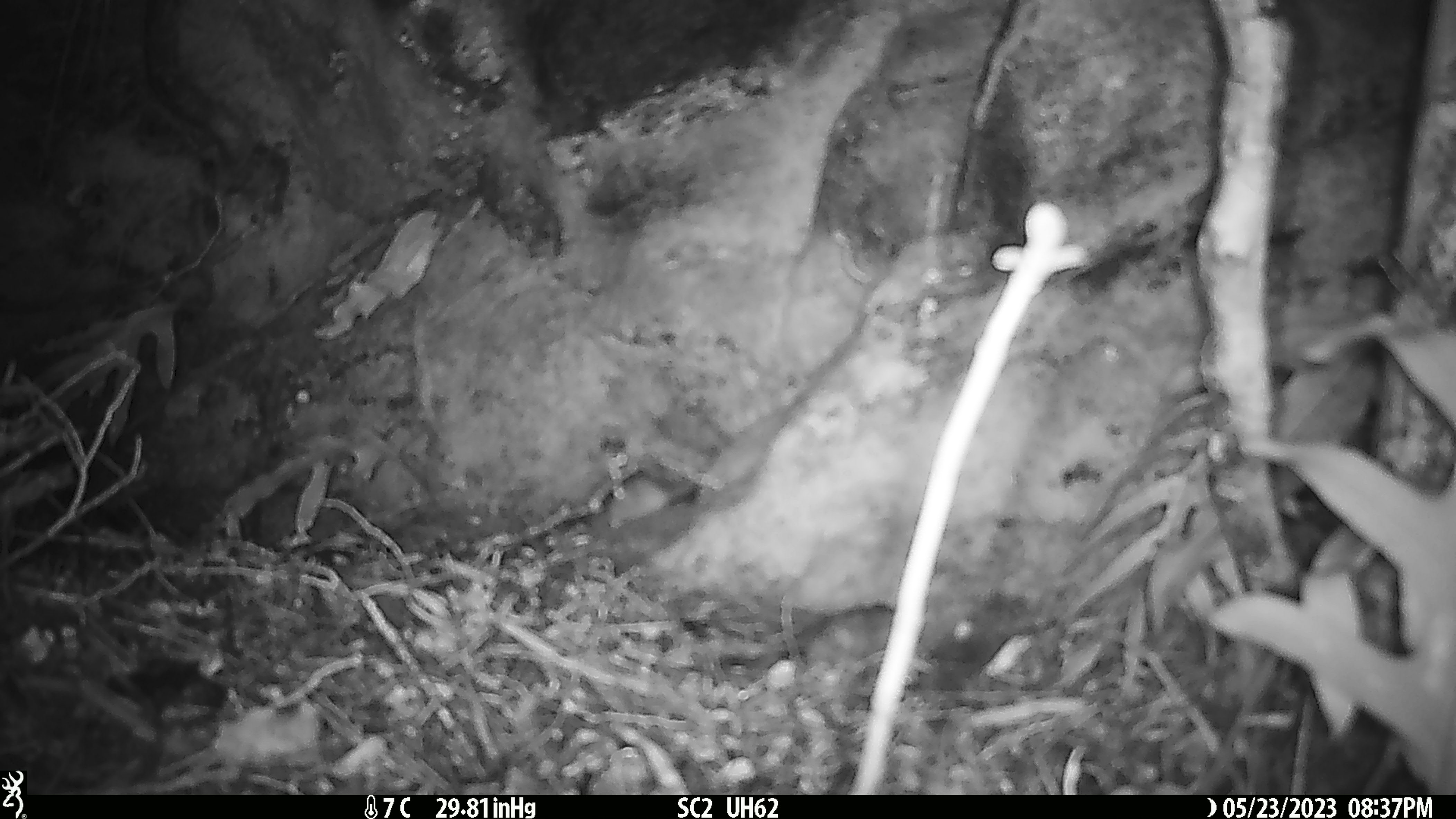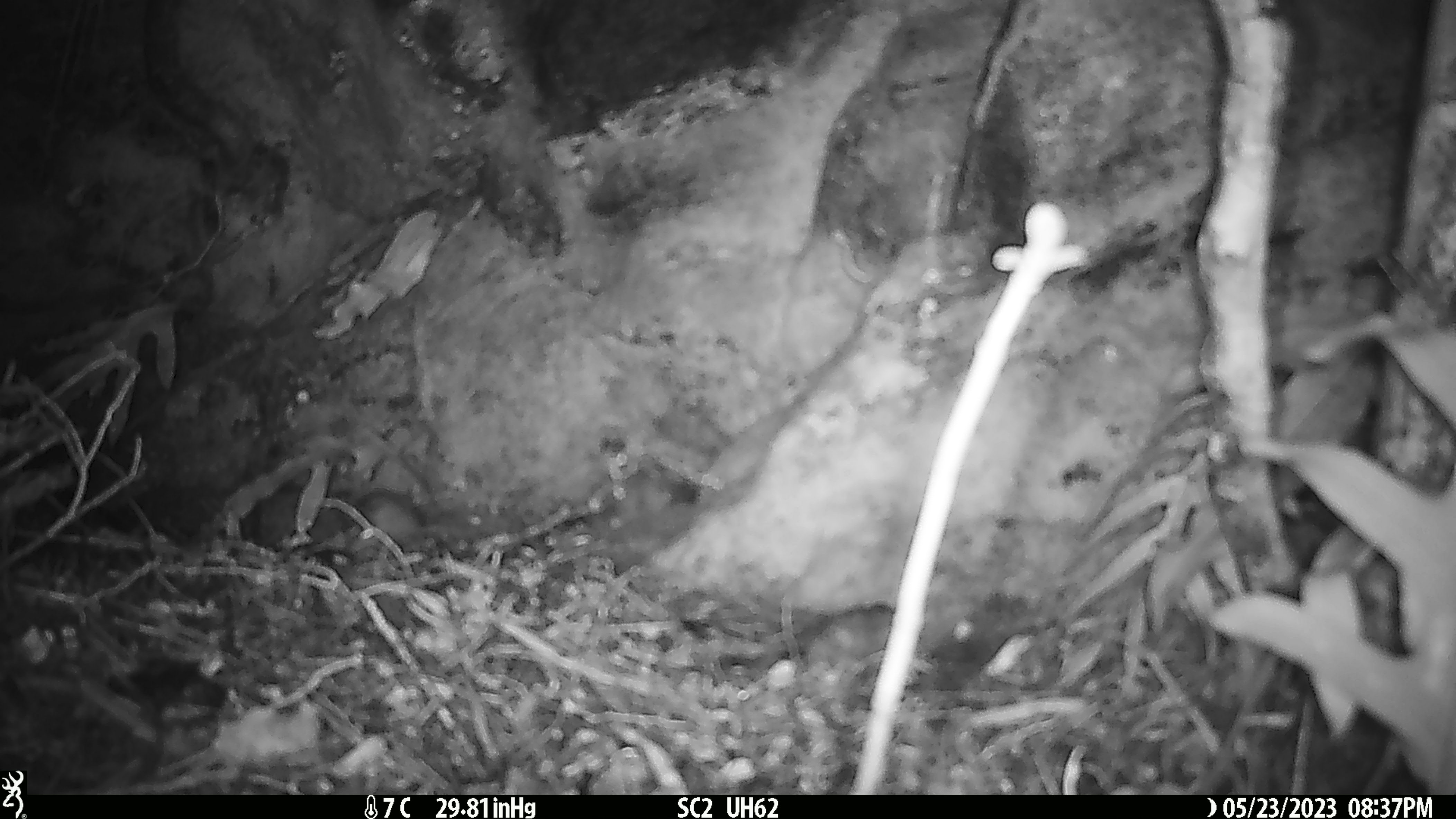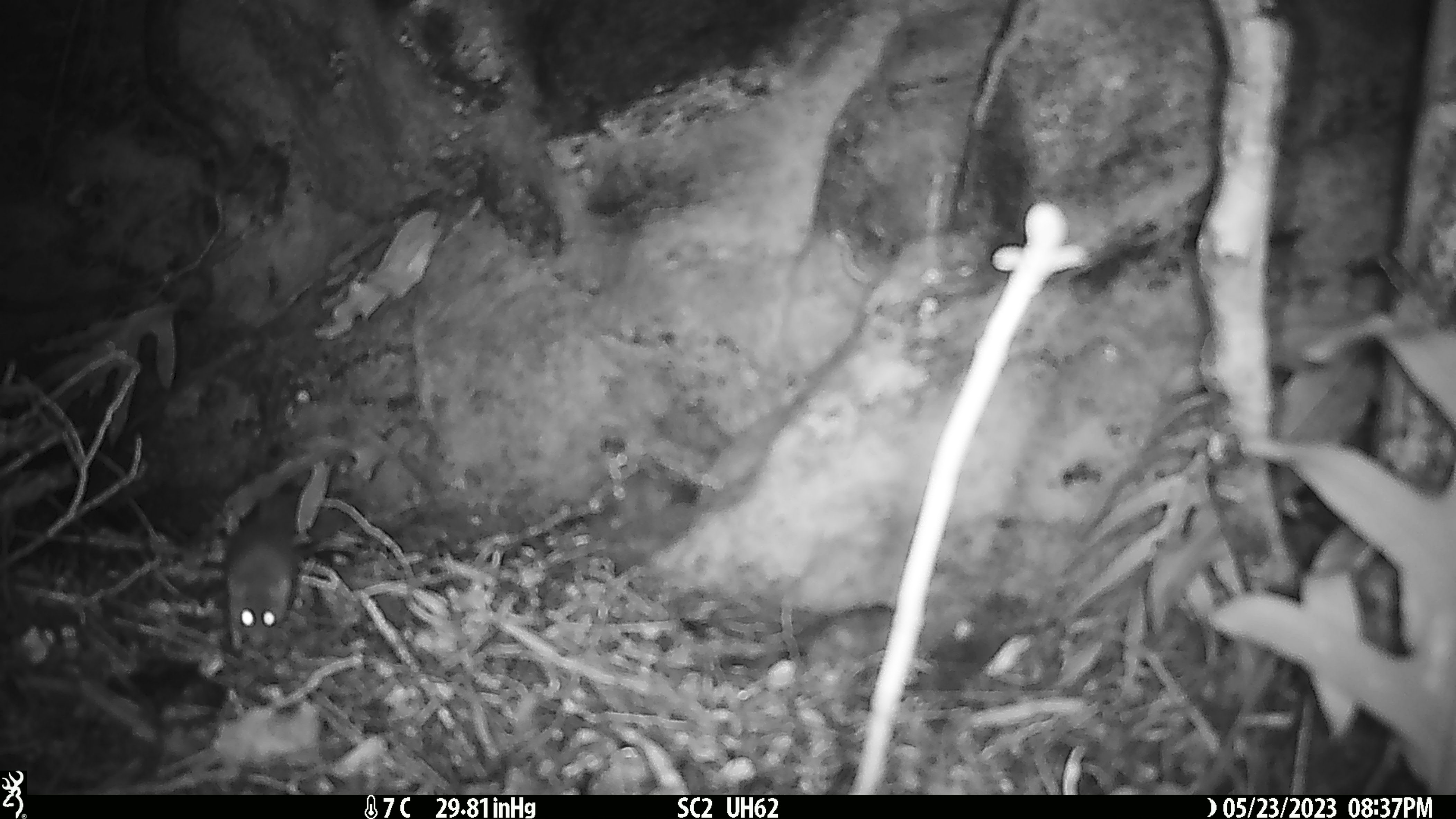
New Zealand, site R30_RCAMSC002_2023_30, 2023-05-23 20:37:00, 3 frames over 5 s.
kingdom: Animalia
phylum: Chordata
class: Mammalia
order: Rodentia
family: Muridae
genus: Mus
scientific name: Mus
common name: mouse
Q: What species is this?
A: Mouse (Mus).